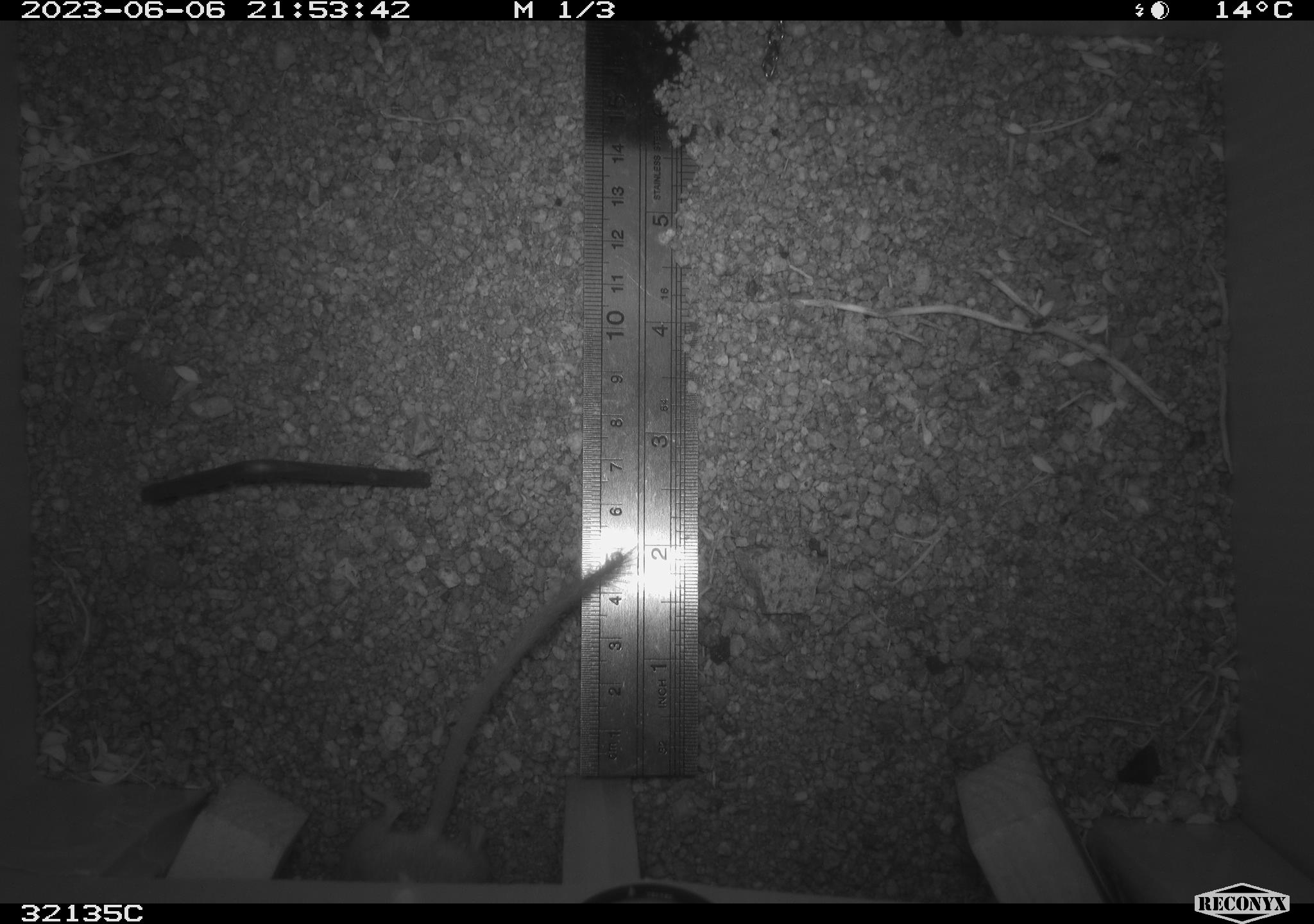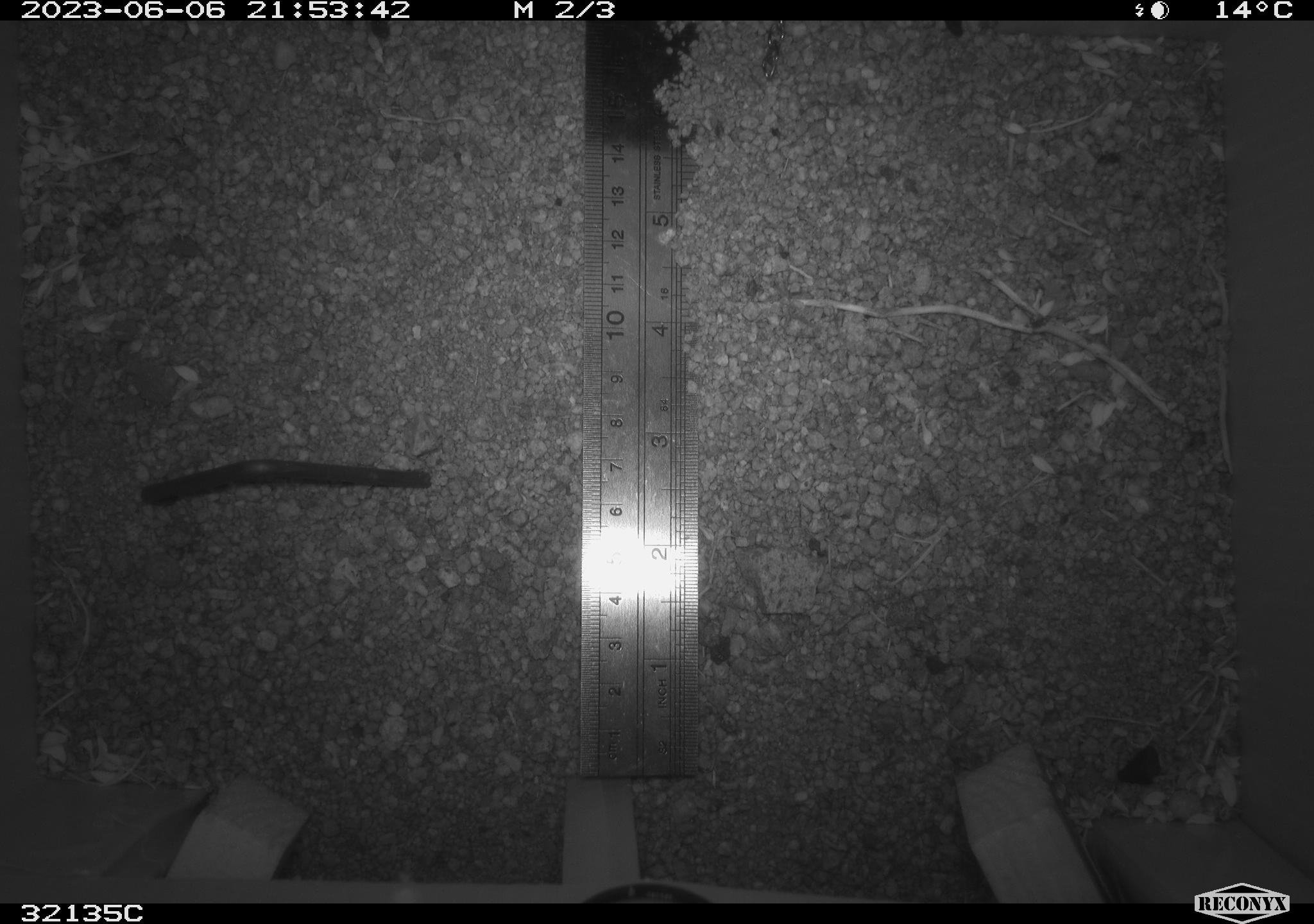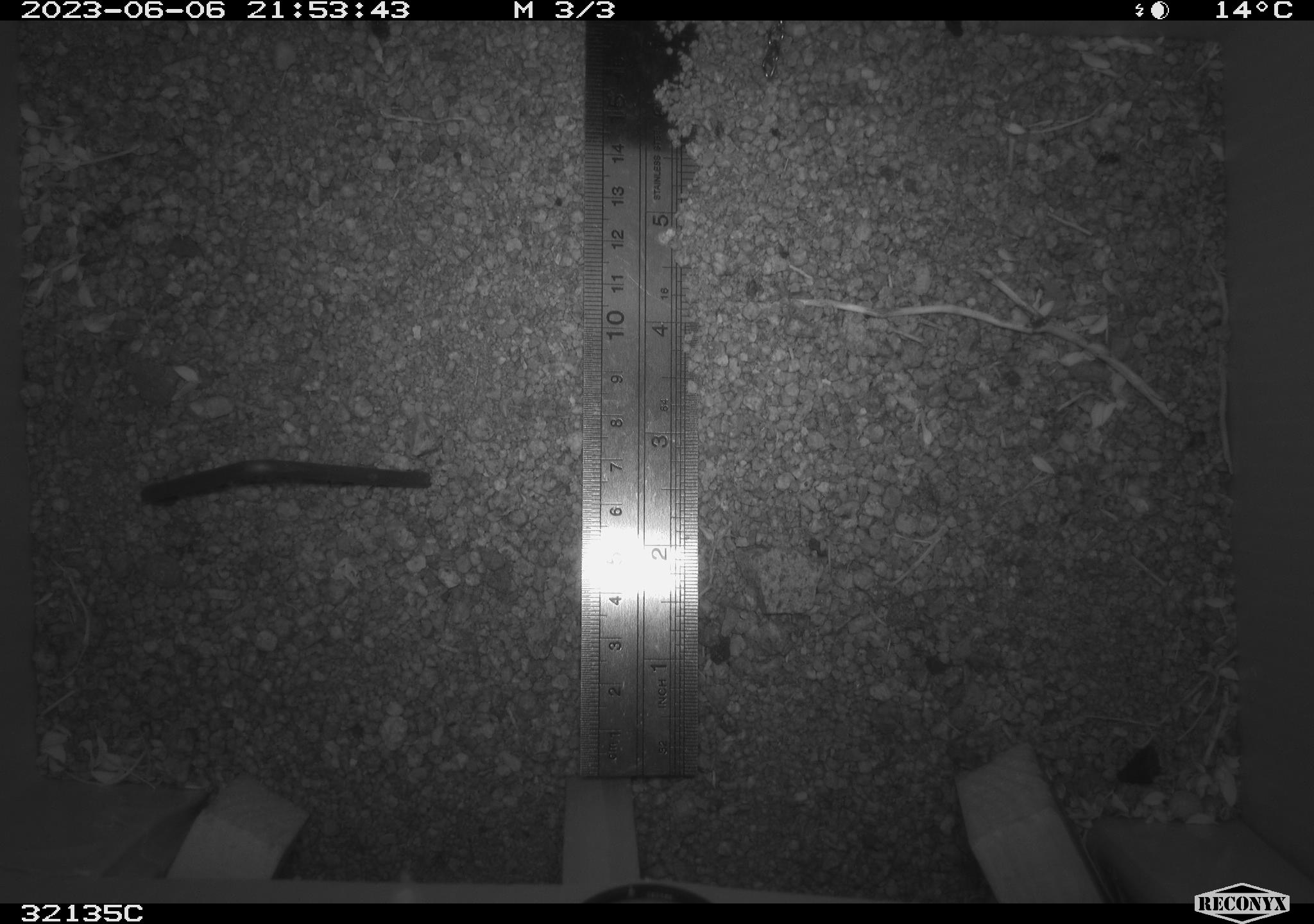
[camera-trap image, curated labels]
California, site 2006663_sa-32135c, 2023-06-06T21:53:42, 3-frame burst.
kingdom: Animalia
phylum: Chordata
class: Mammalia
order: Rodentia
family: Heteromyidae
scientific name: Heteromyidae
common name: kangaroo rats and pocket mice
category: heteromyidae family